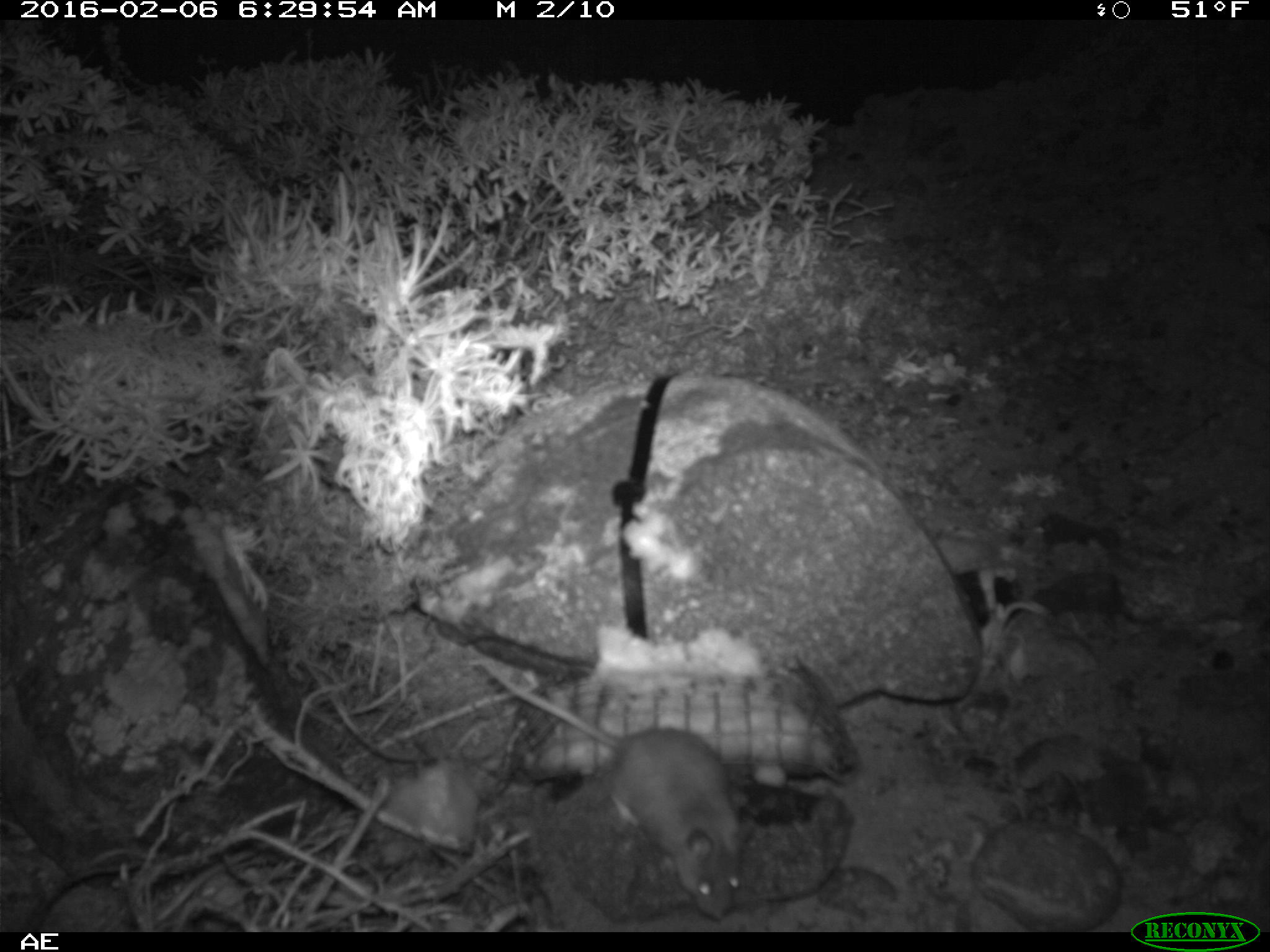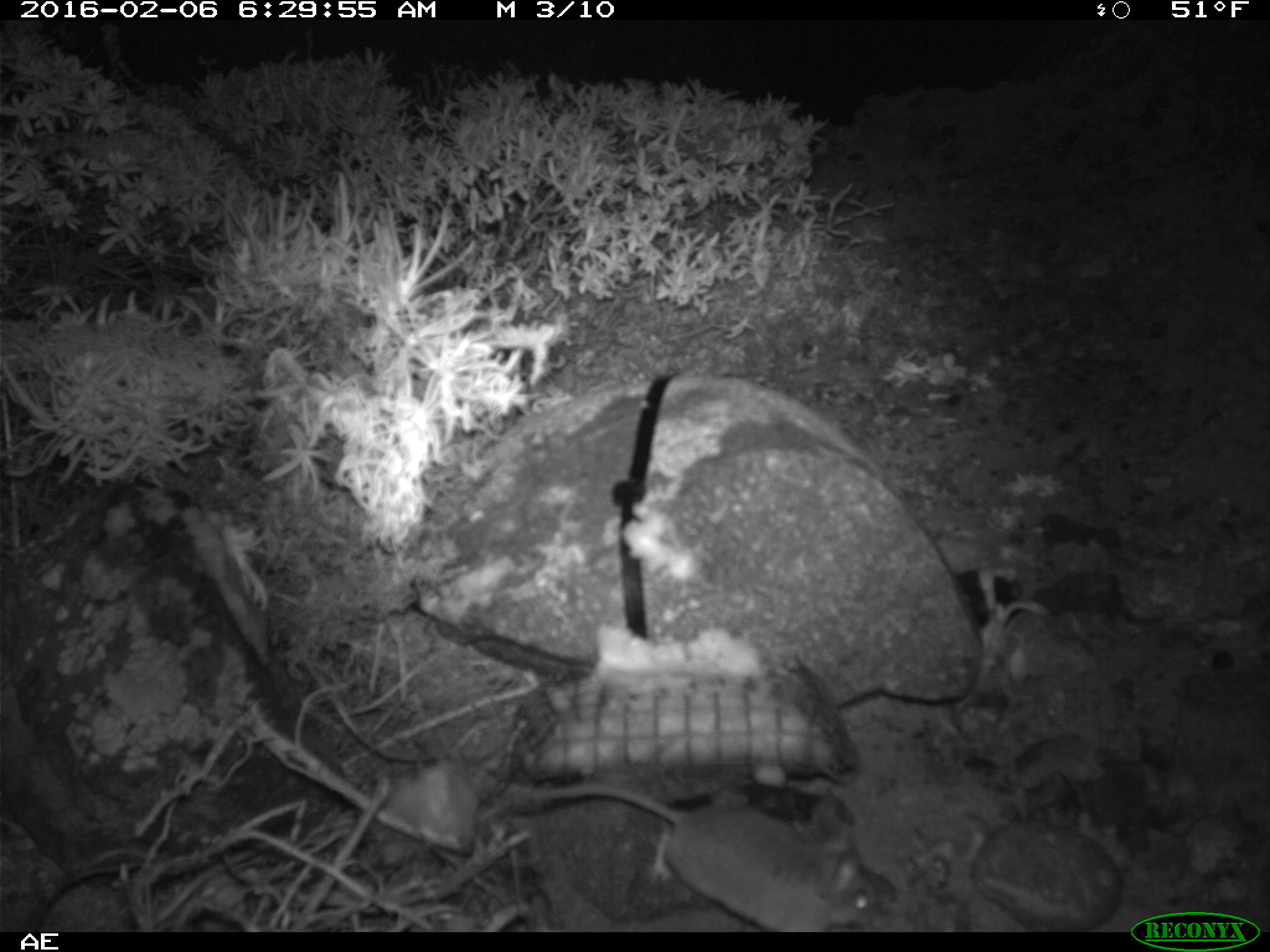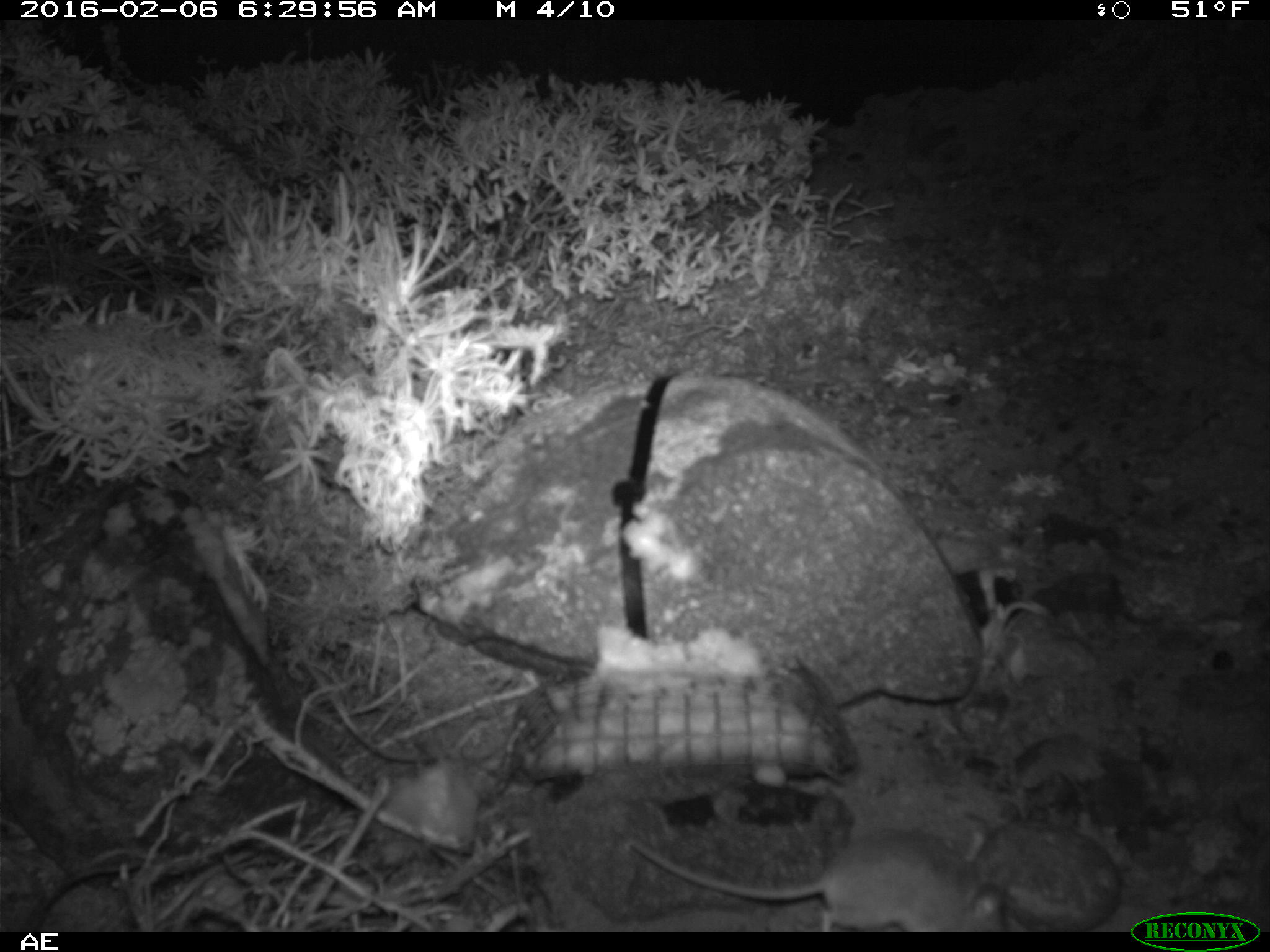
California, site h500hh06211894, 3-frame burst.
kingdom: Animalia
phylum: Chordata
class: Mammalia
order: Rodentia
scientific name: Rodentia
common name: rodent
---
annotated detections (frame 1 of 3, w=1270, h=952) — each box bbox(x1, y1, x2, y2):
rodent: bbox(473, 654, 755, 918)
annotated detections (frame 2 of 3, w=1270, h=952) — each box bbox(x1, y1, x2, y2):
rodent: bbox(526, 781, 879, 933)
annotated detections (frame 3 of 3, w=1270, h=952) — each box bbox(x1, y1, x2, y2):
rodent: bbox(629, 809, 1010, 933)